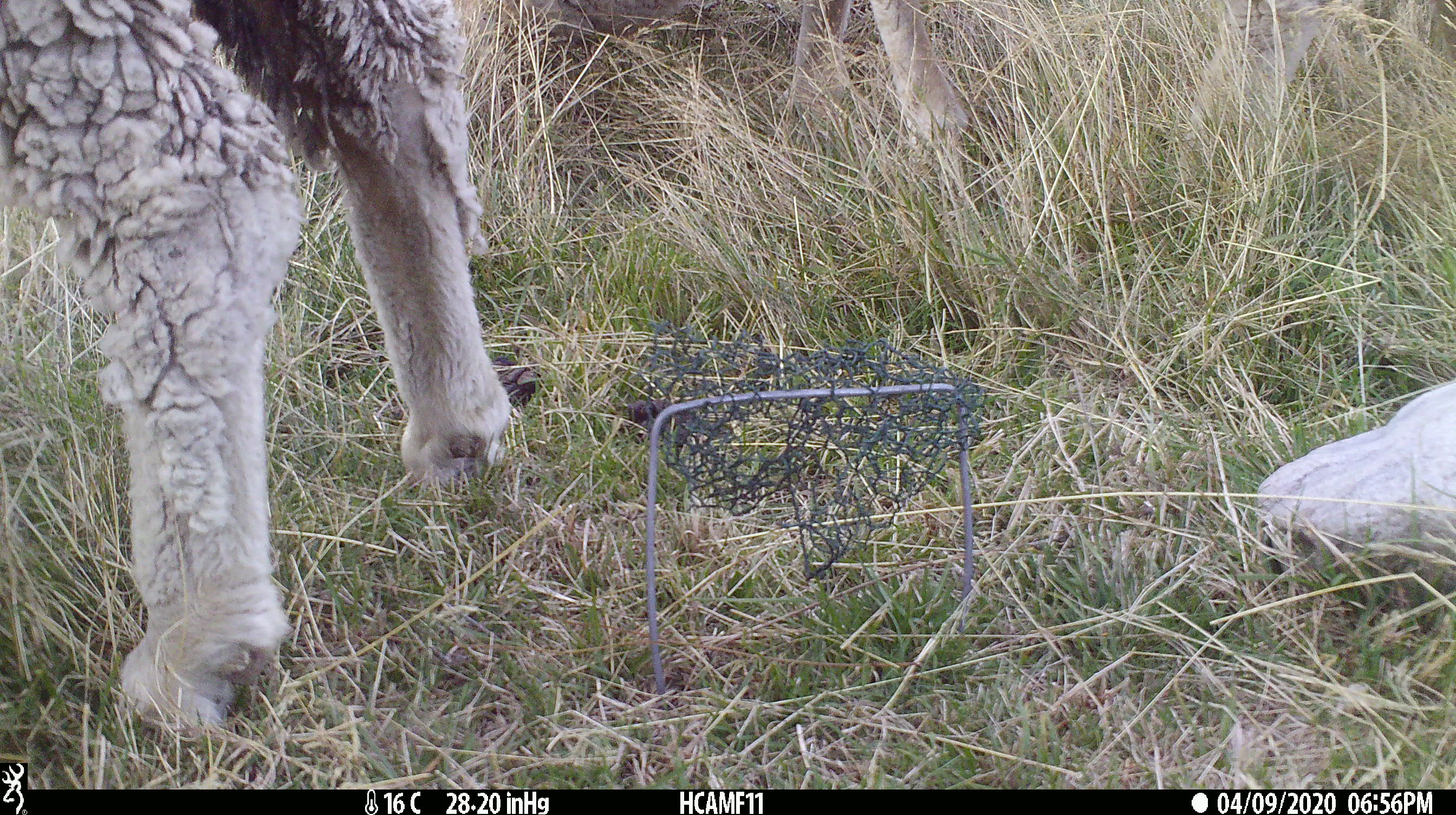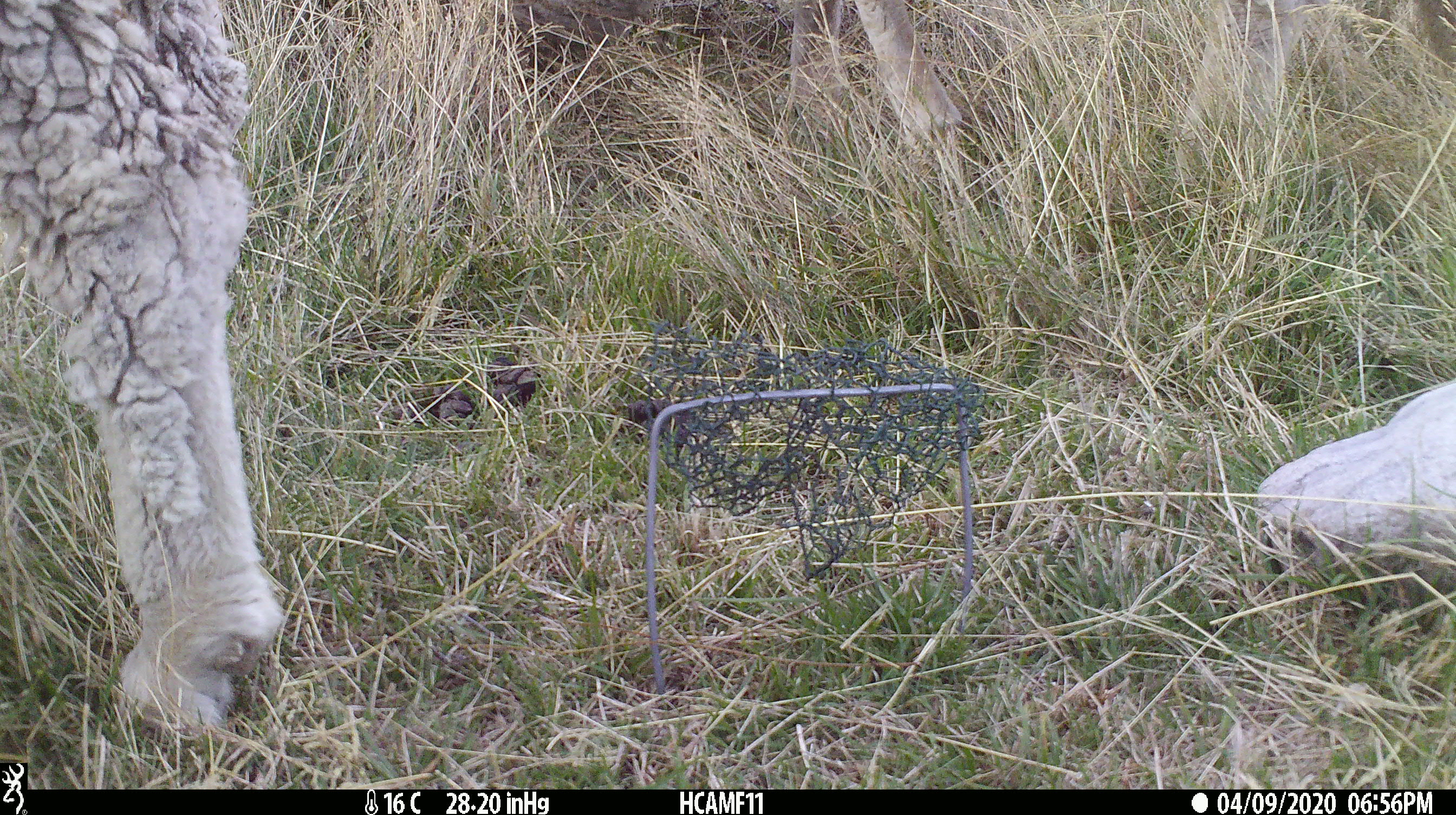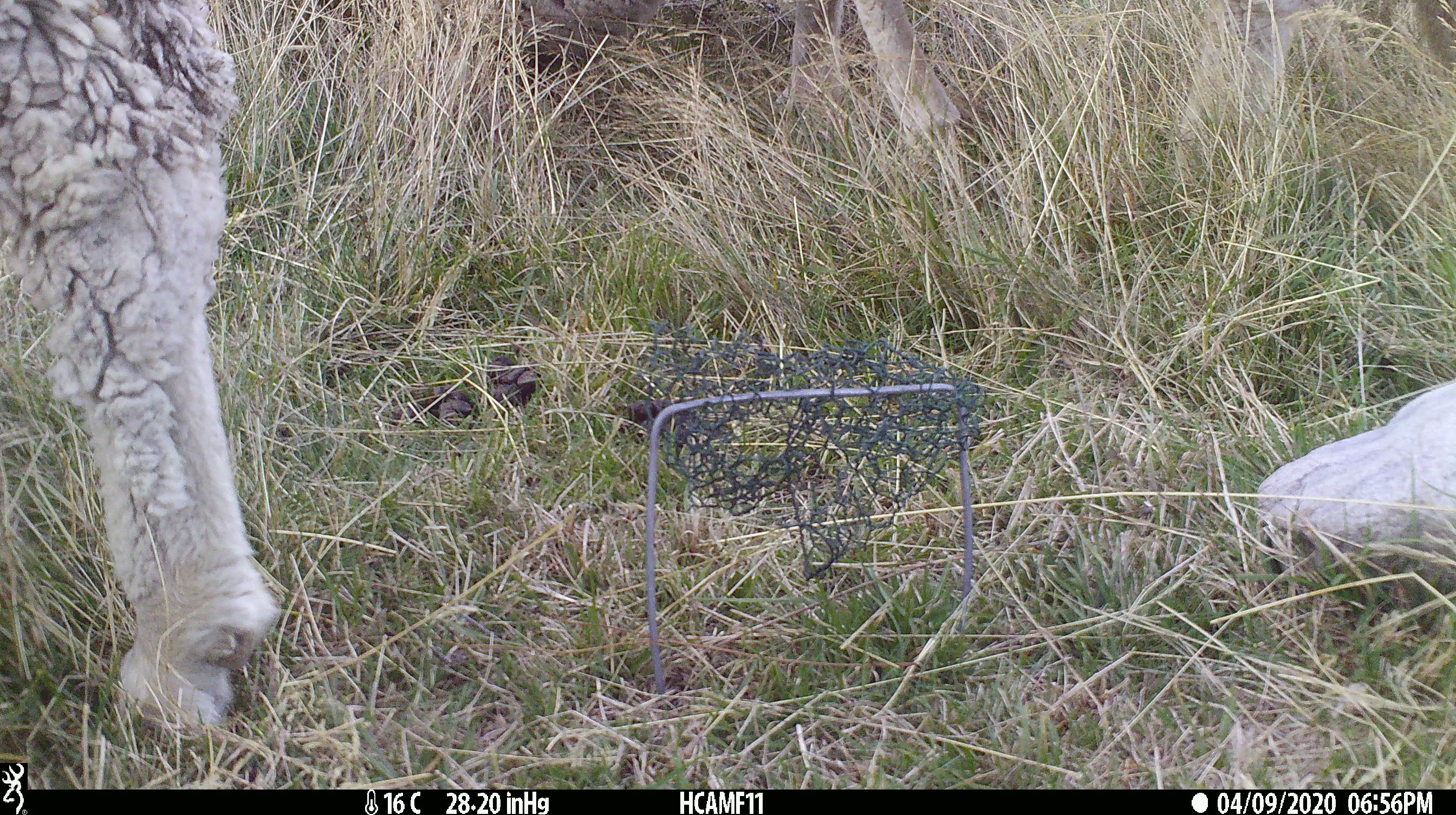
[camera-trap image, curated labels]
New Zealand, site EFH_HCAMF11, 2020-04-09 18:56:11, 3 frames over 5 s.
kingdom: Animalia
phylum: Chordata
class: Mammalia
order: Artiodactyla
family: Bovidae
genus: Ovis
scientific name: Ovis aries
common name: domestic sheep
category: sheep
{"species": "sheep (domestic sheep) (Ovis aries)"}